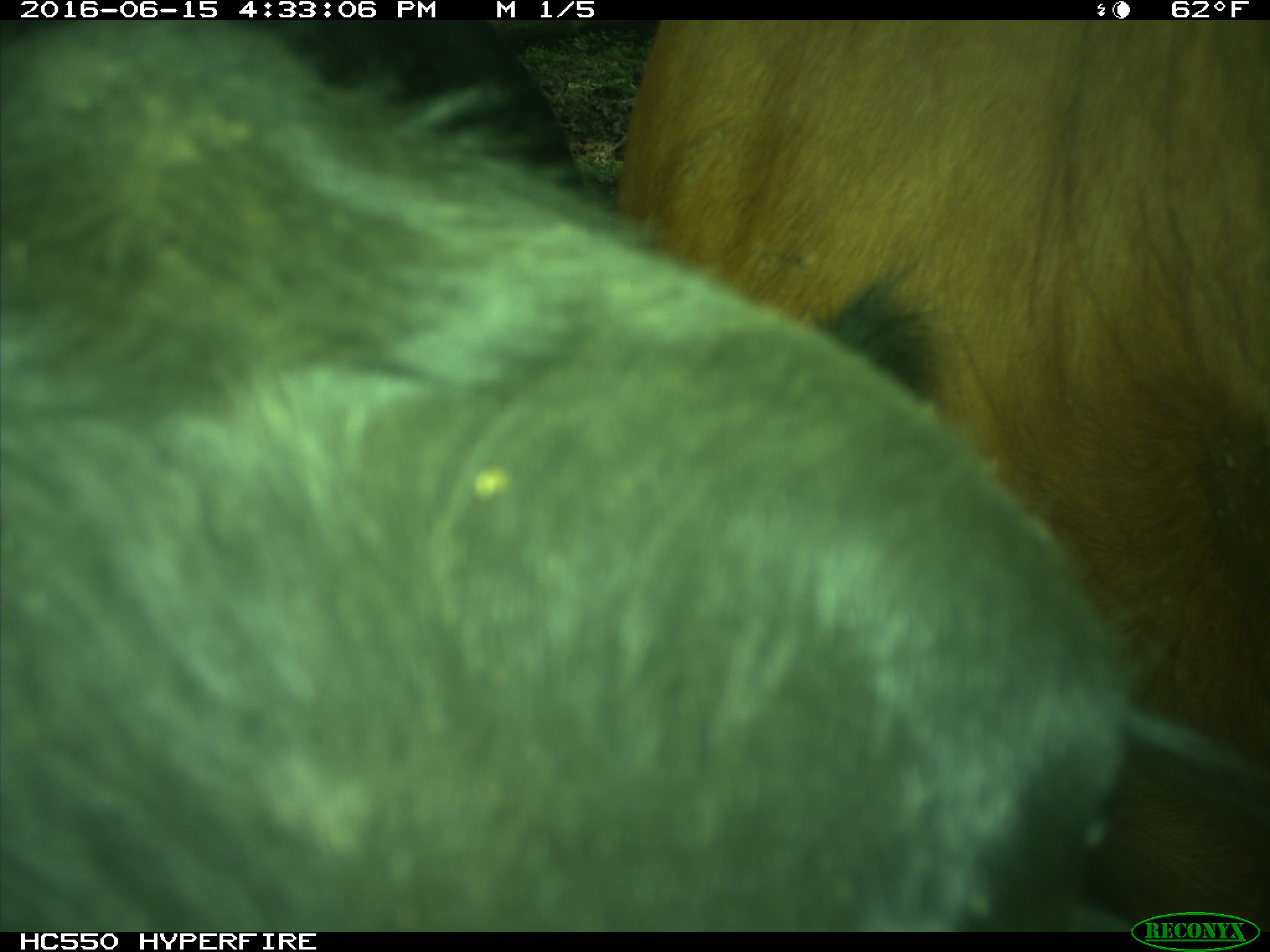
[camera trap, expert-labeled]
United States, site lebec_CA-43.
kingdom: Animalia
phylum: Chordata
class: Mammalia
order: Artiodactyla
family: Bovidae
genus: Bos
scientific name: Bos taurus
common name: domestic cow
Bos taurus (domestic cow).